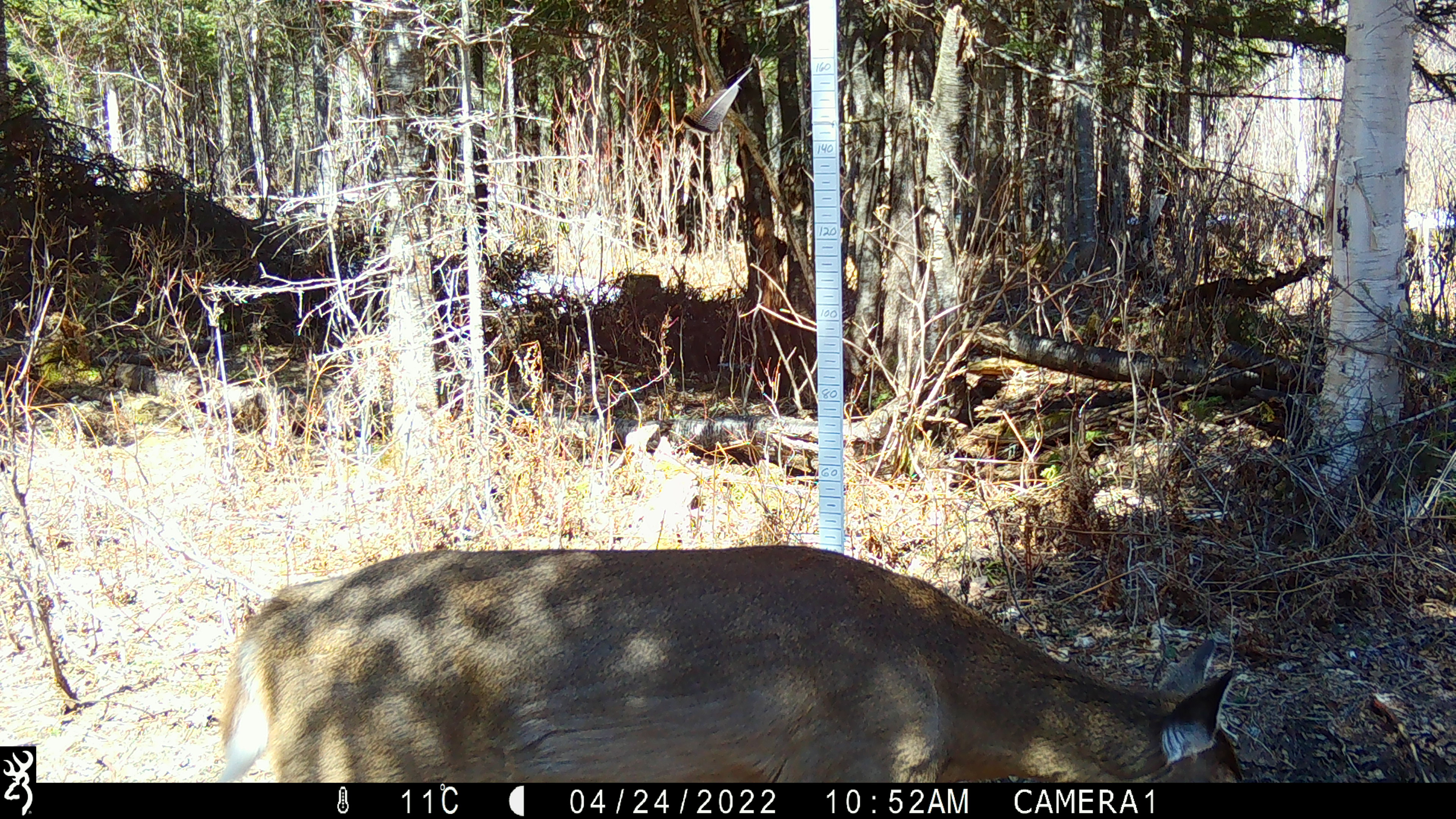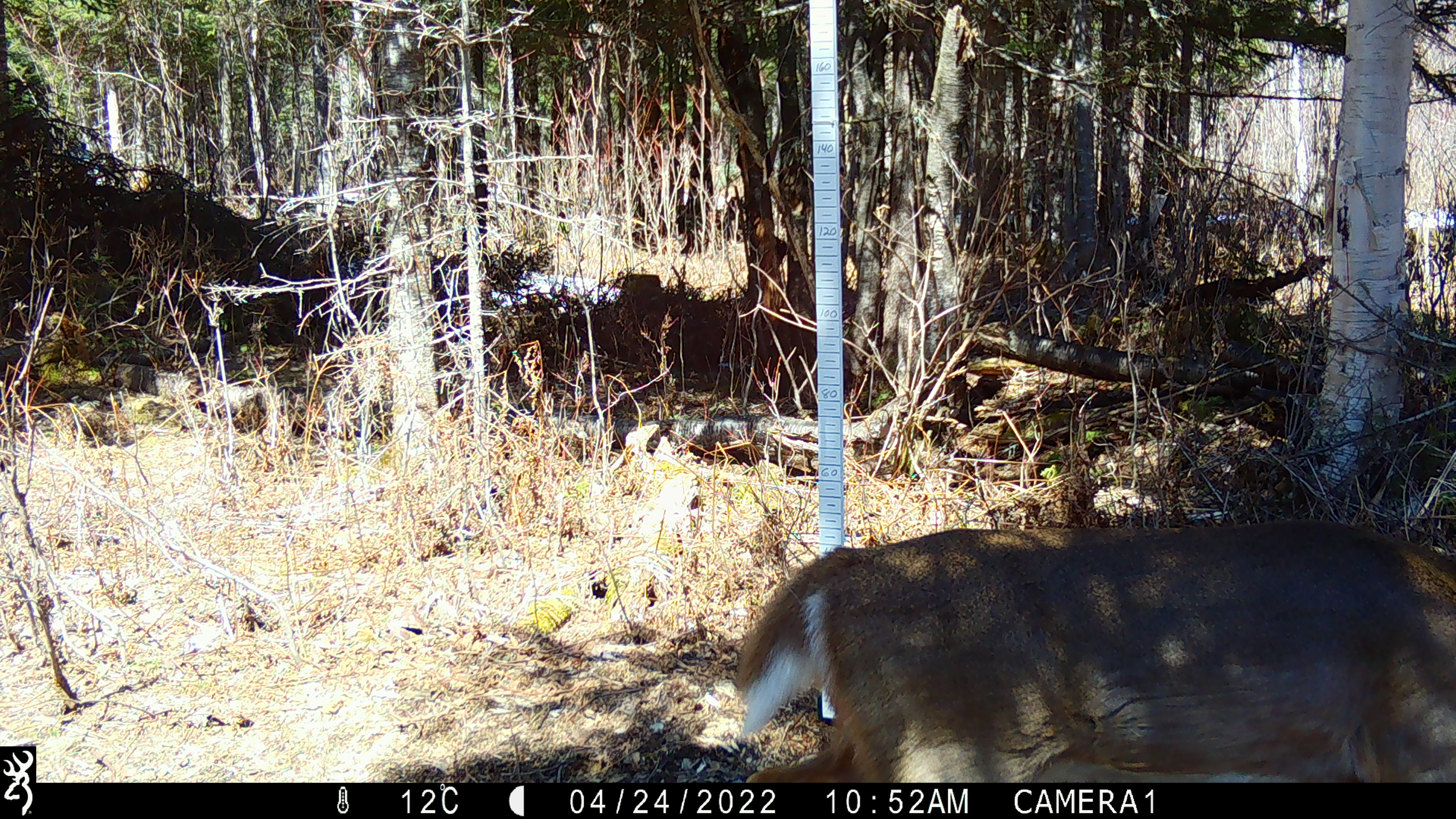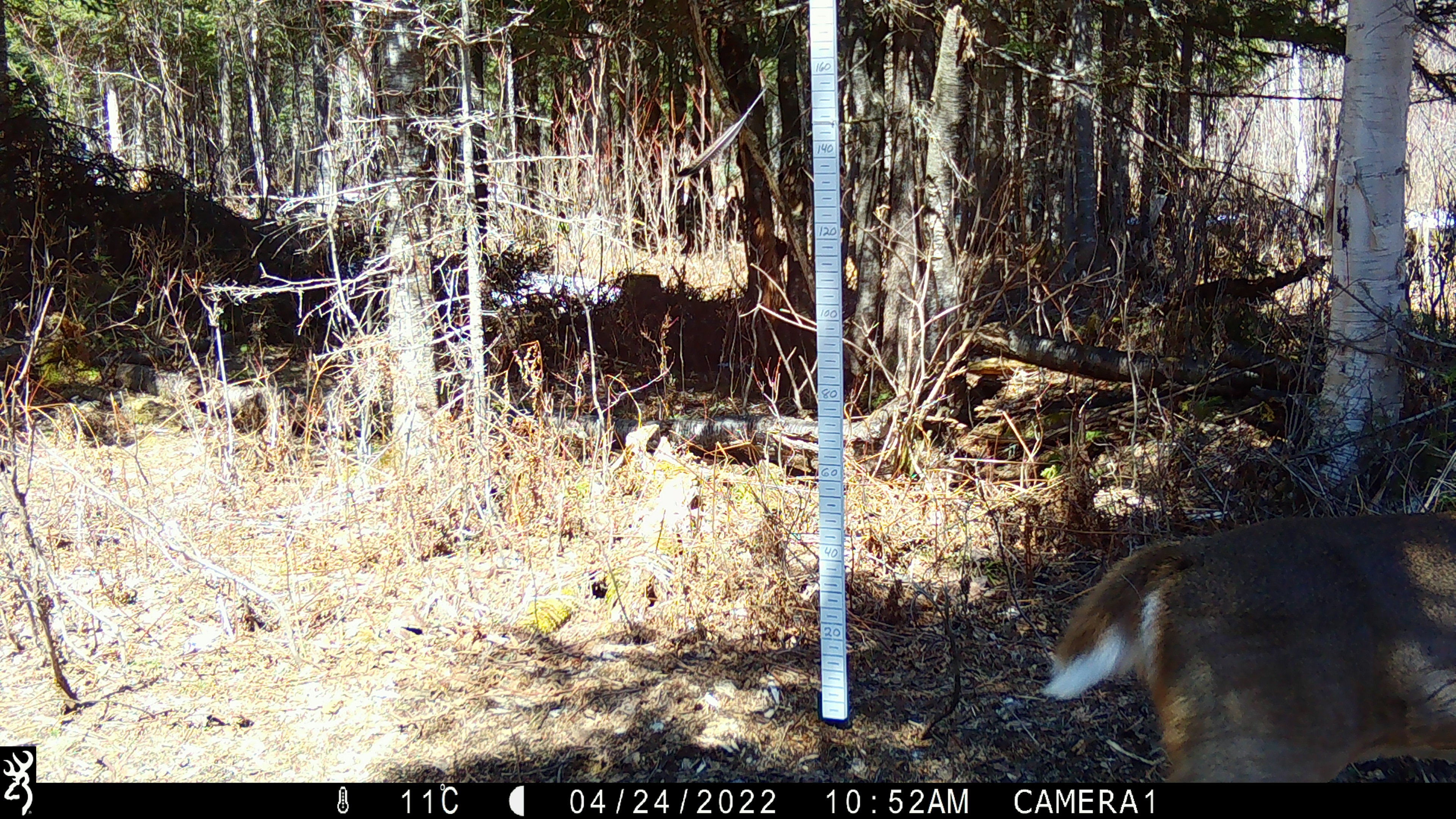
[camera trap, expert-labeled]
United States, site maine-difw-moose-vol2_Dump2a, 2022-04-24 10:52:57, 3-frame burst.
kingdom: Animalia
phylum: Chordata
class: Mammalia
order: Artiodactyla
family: Cervidae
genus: Odocoileus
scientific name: Odocoileus virginianus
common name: white-tailed deer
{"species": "white-tailed deer (Odocoileus virginianus)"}